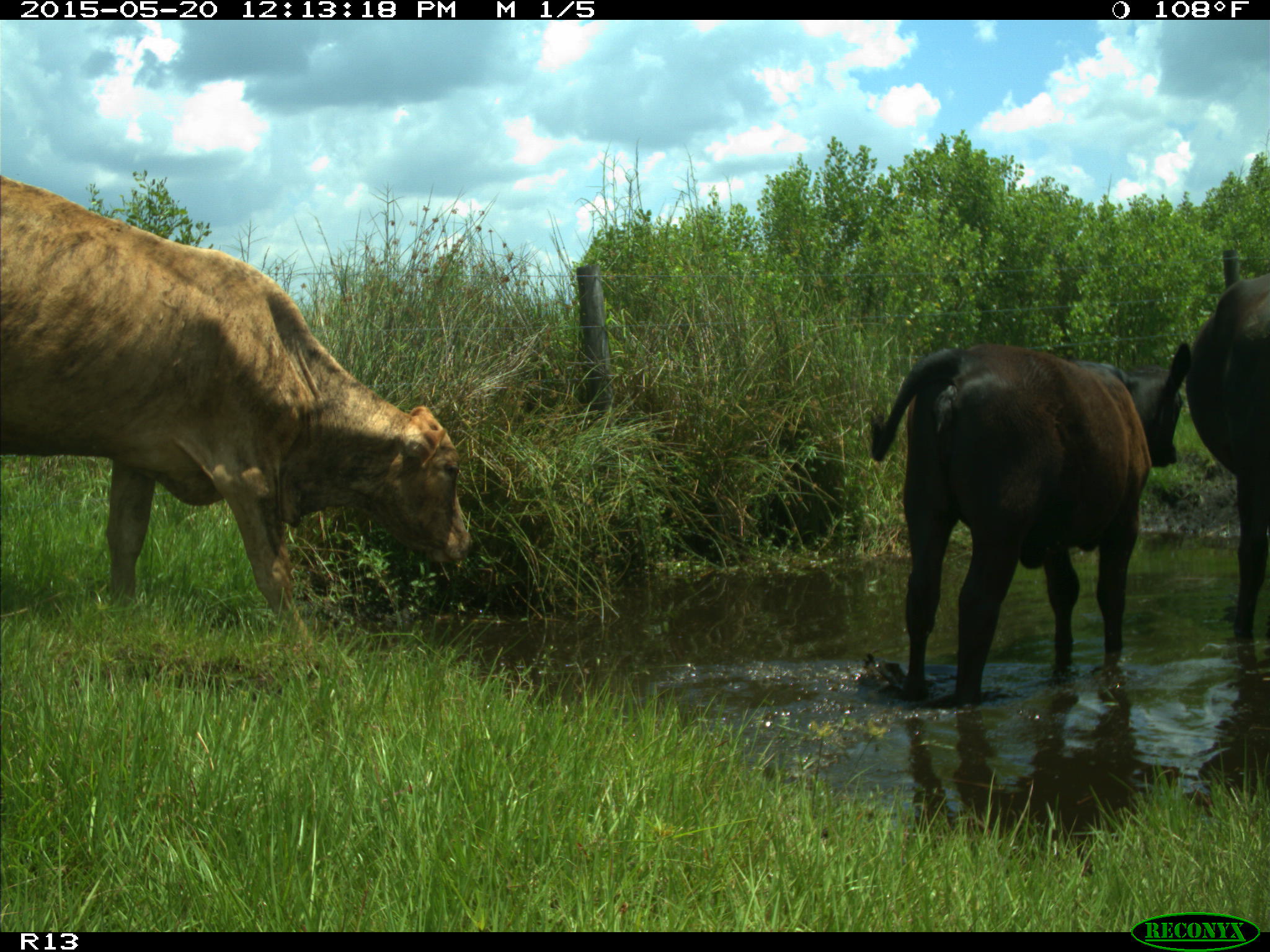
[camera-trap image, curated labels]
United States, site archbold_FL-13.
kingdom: Animalia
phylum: Chordata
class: Mammalia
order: Artiodactyla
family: Bovidae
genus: Bos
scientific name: Bos taurus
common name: domestic cow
Bos taurus (domestic cow).